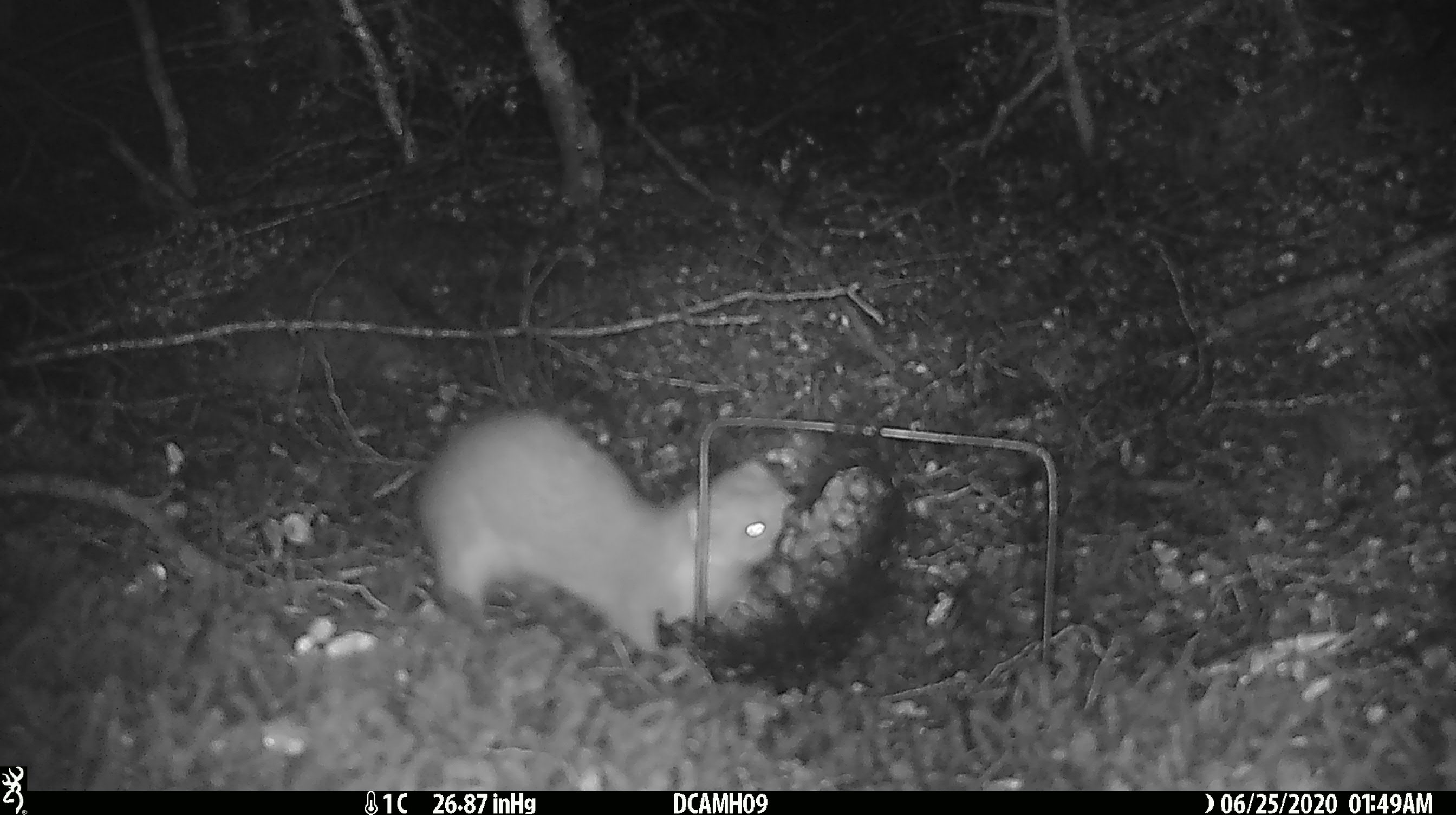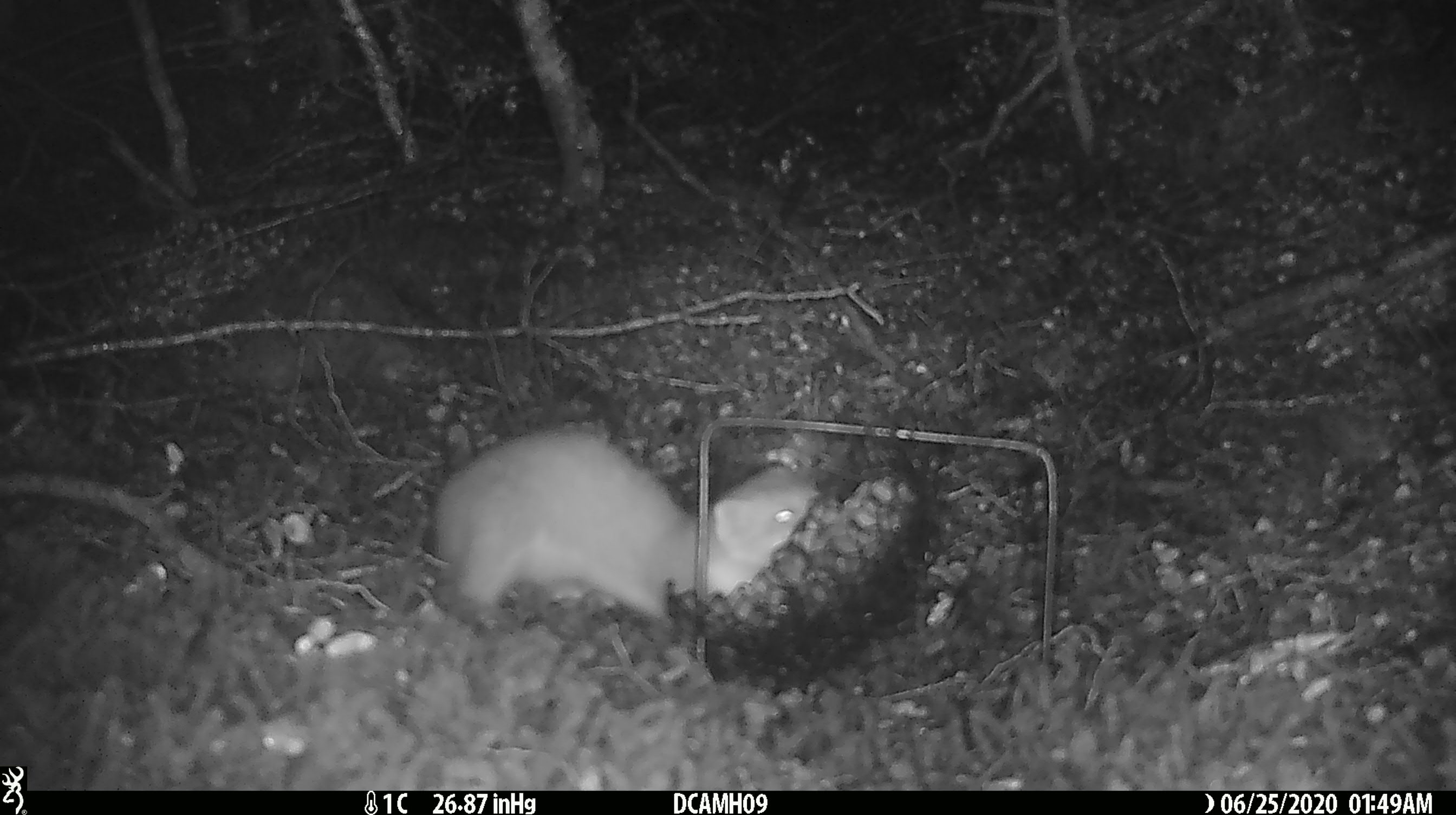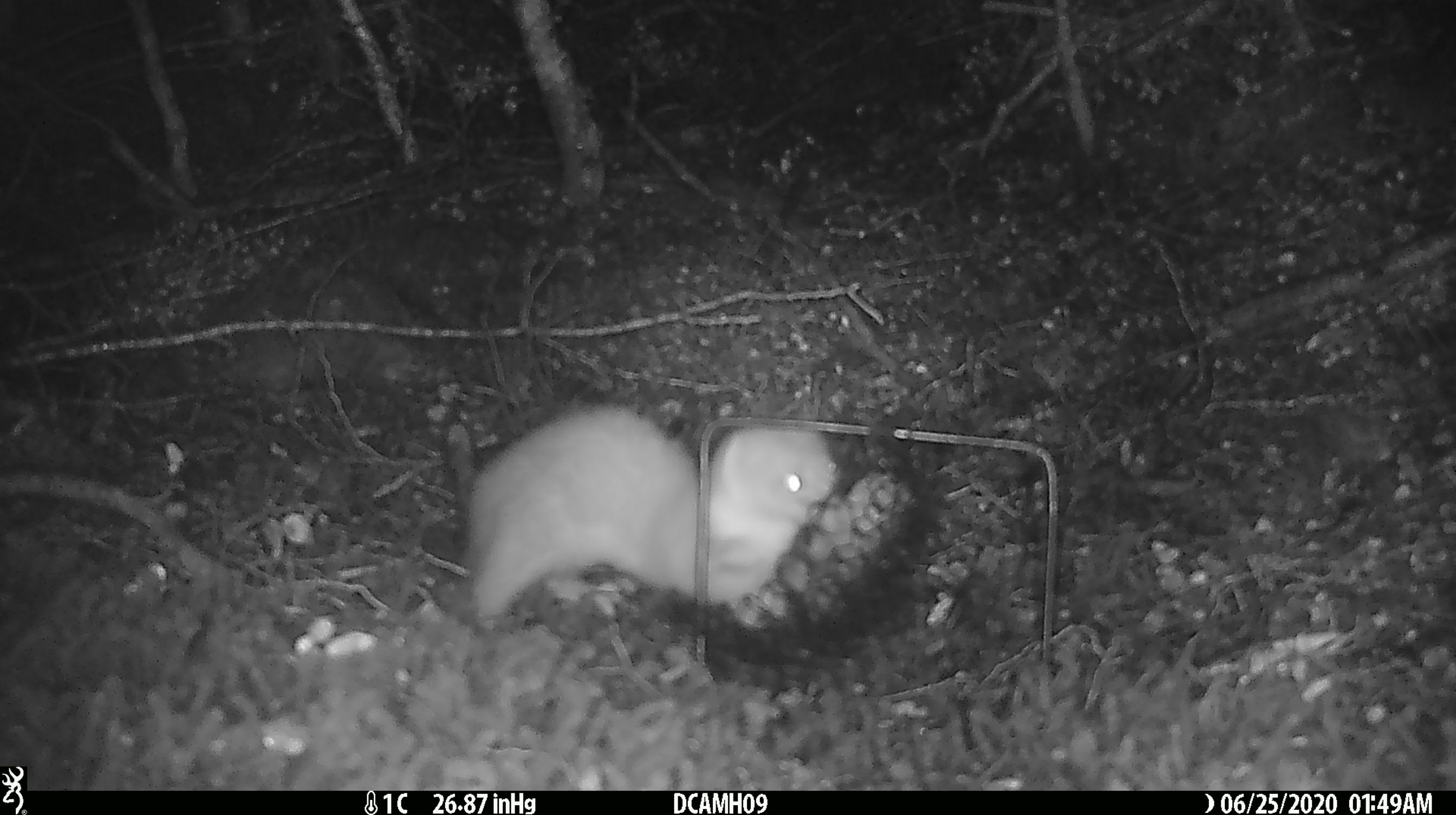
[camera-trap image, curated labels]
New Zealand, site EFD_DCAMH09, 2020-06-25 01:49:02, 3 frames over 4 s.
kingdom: Animalia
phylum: Chordata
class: Mammalia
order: Carnivora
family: Mustelidae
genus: Mustela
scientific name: Mustela erminea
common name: stoat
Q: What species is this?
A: Stoat (Mustela erminea).